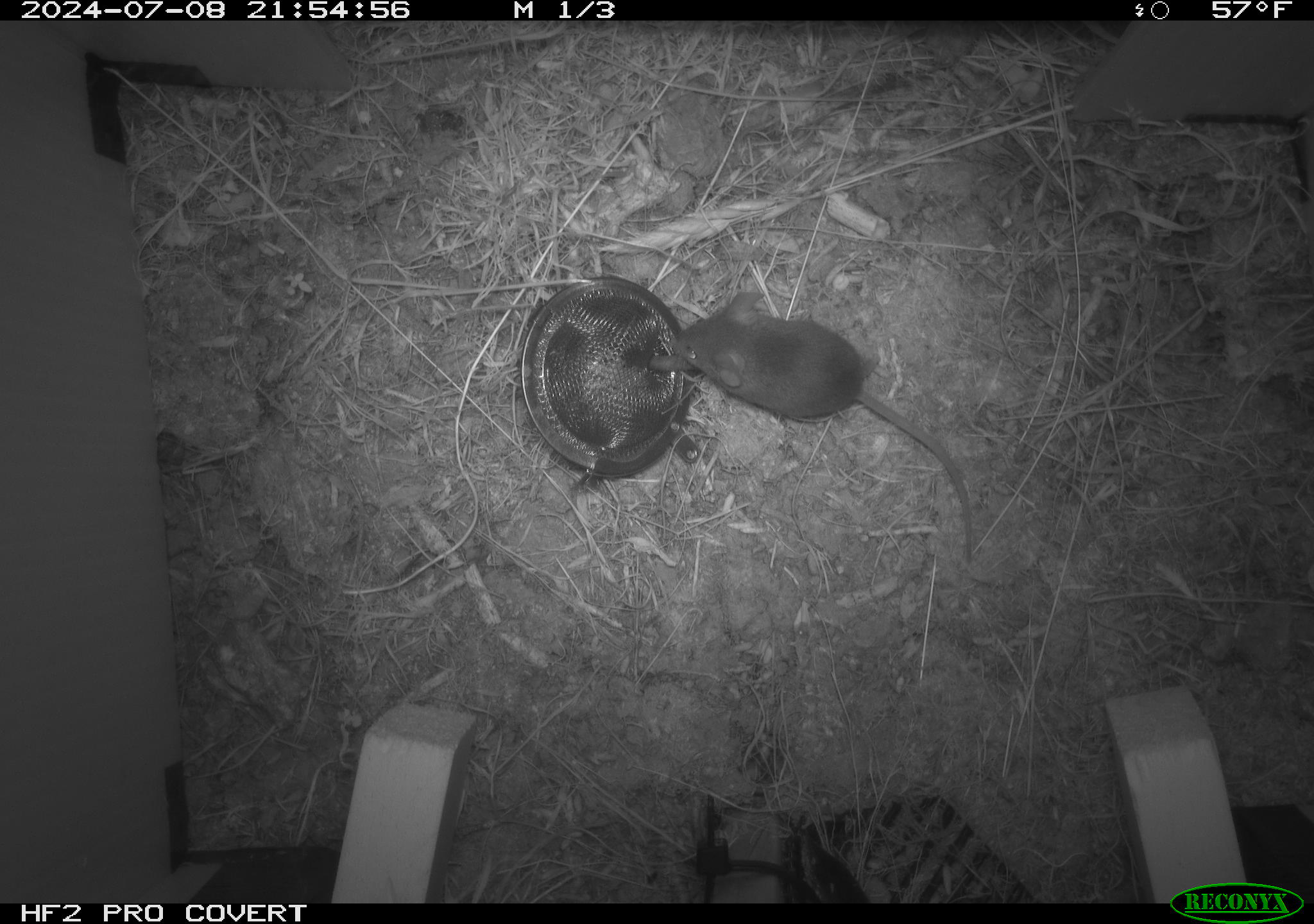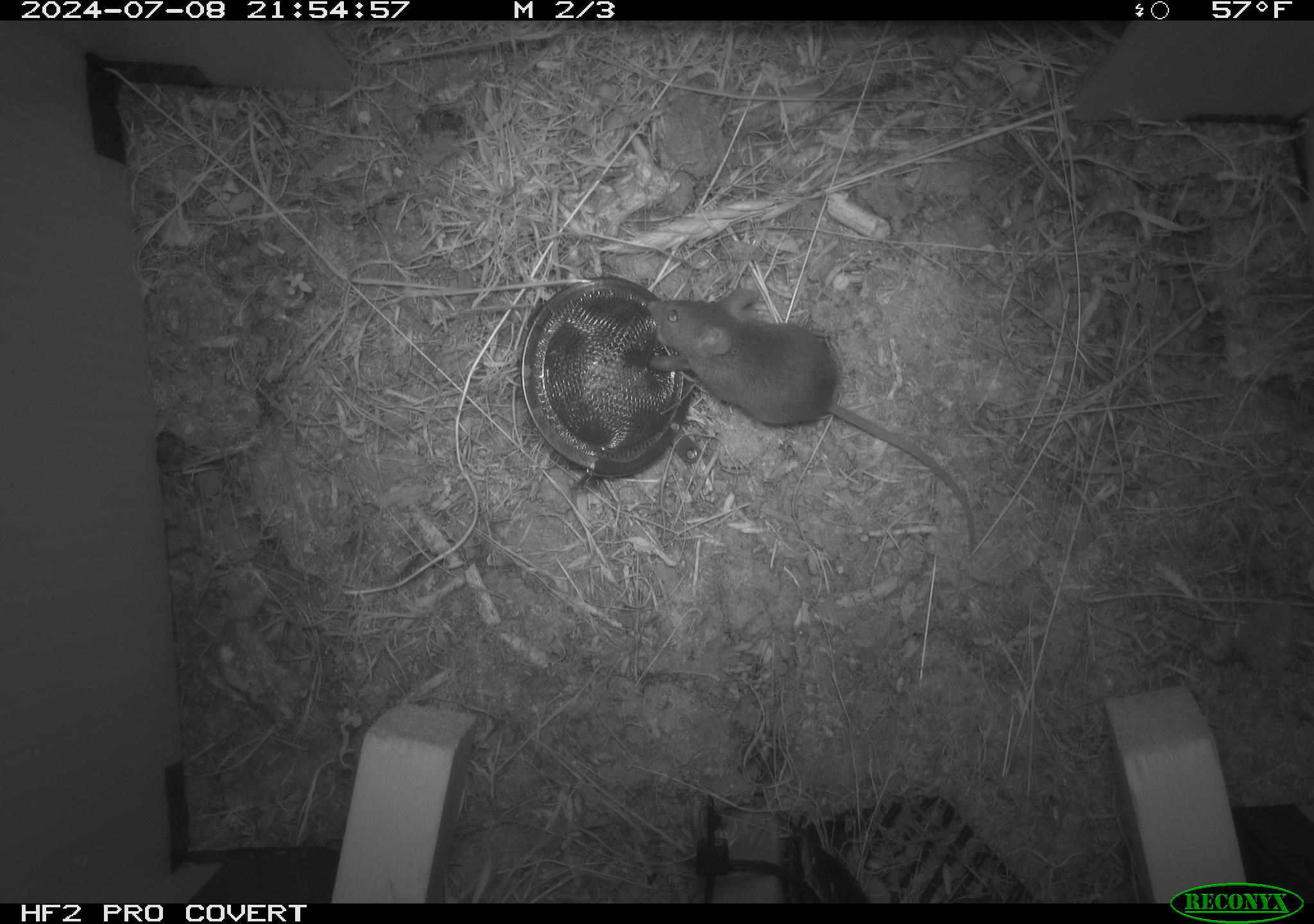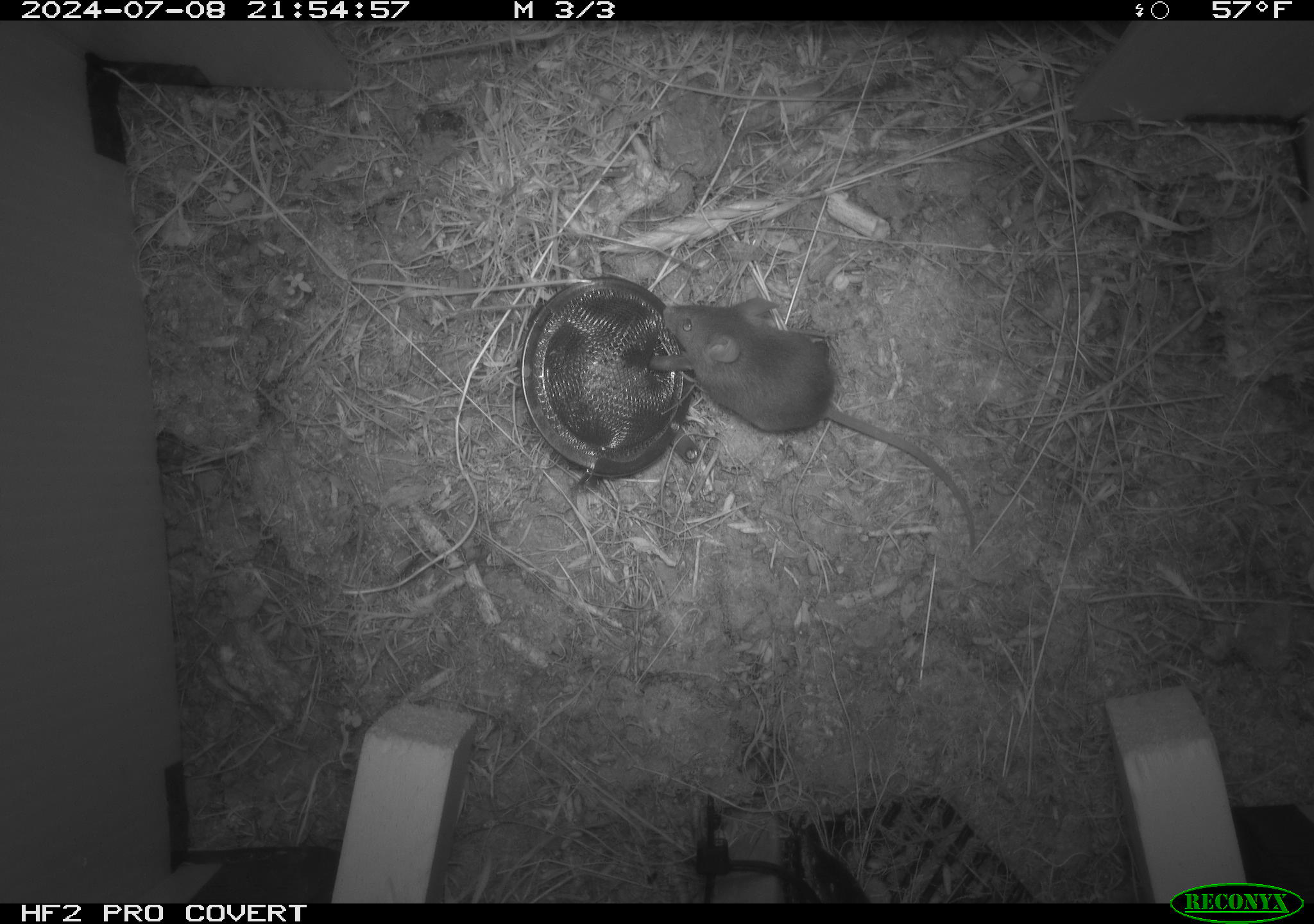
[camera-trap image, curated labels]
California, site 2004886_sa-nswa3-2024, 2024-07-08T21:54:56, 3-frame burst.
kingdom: Animalia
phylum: Chordata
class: Mammalia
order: Rodentia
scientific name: Rodentia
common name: rodent